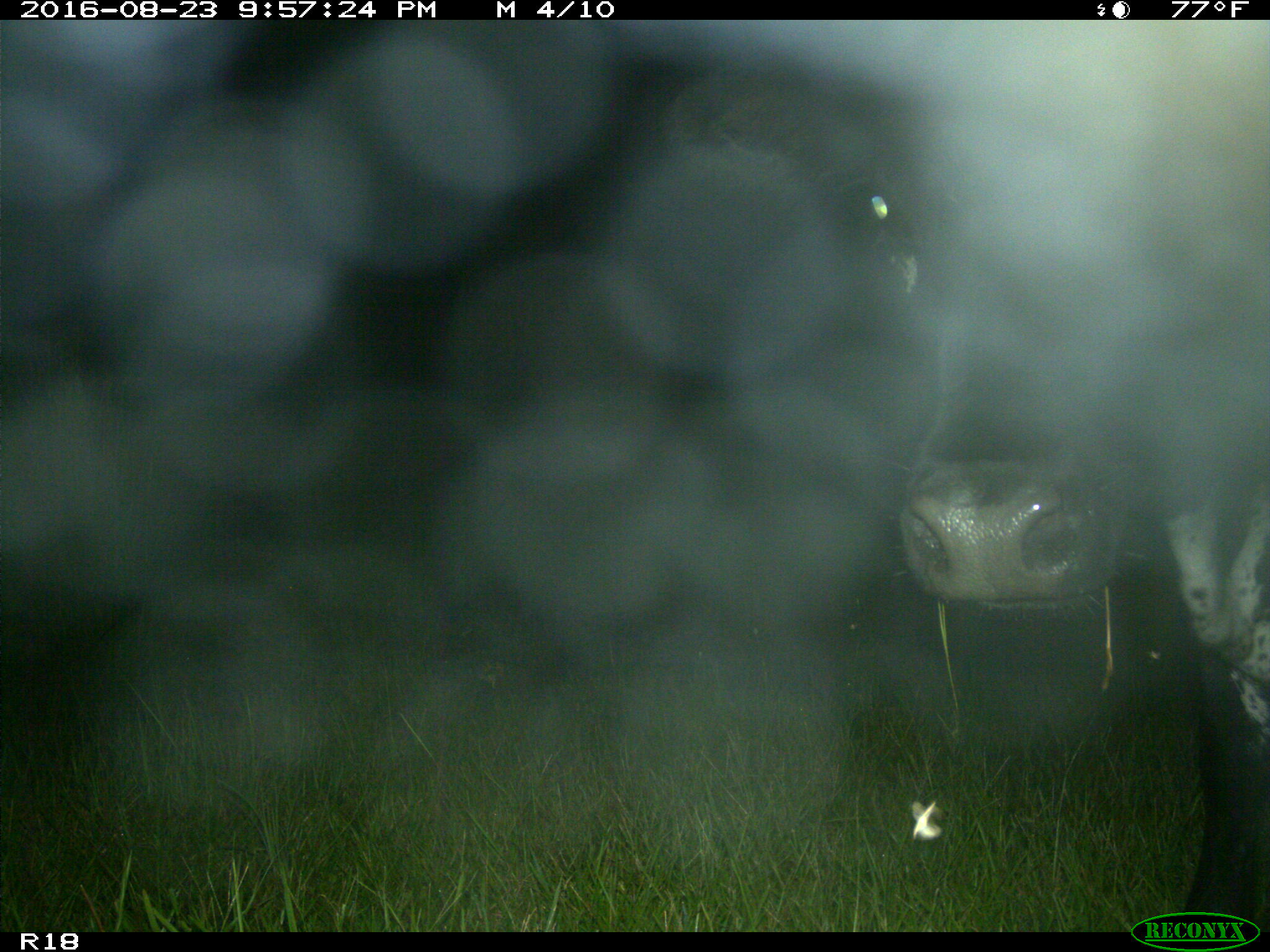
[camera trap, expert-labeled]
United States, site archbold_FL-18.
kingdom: Animalia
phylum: Chordata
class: Mammalia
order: Artiodactyla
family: Bovidae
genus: Bos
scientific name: Bos taurus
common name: domestic cow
Bos taurus (domestic cow).